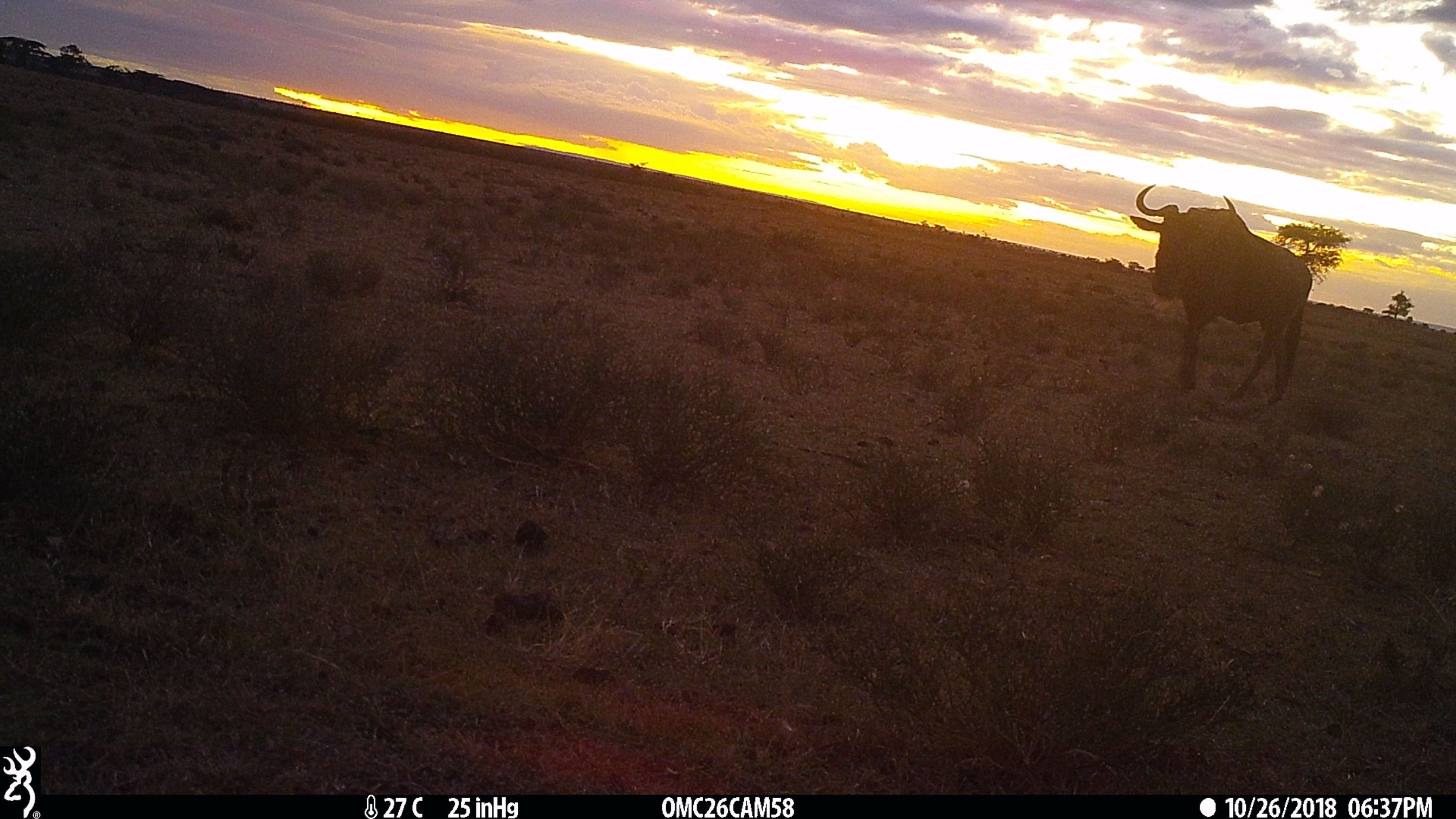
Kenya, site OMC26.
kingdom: Animalia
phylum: Chordata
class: Mammalia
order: Artiodactyla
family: Bovidae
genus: Connochaetes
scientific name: Connochaetes taurinus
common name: blue wildebeest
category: wildebeest